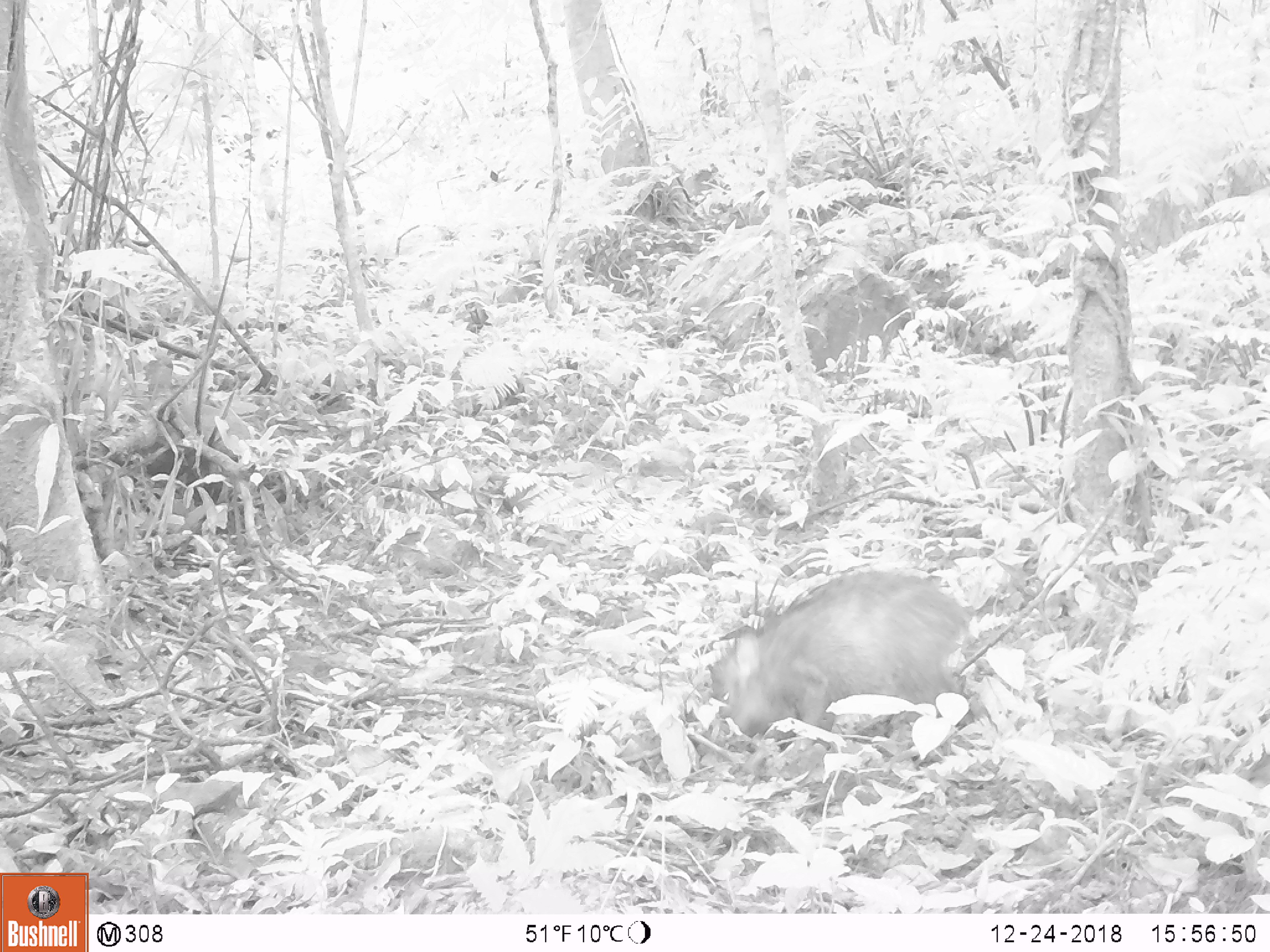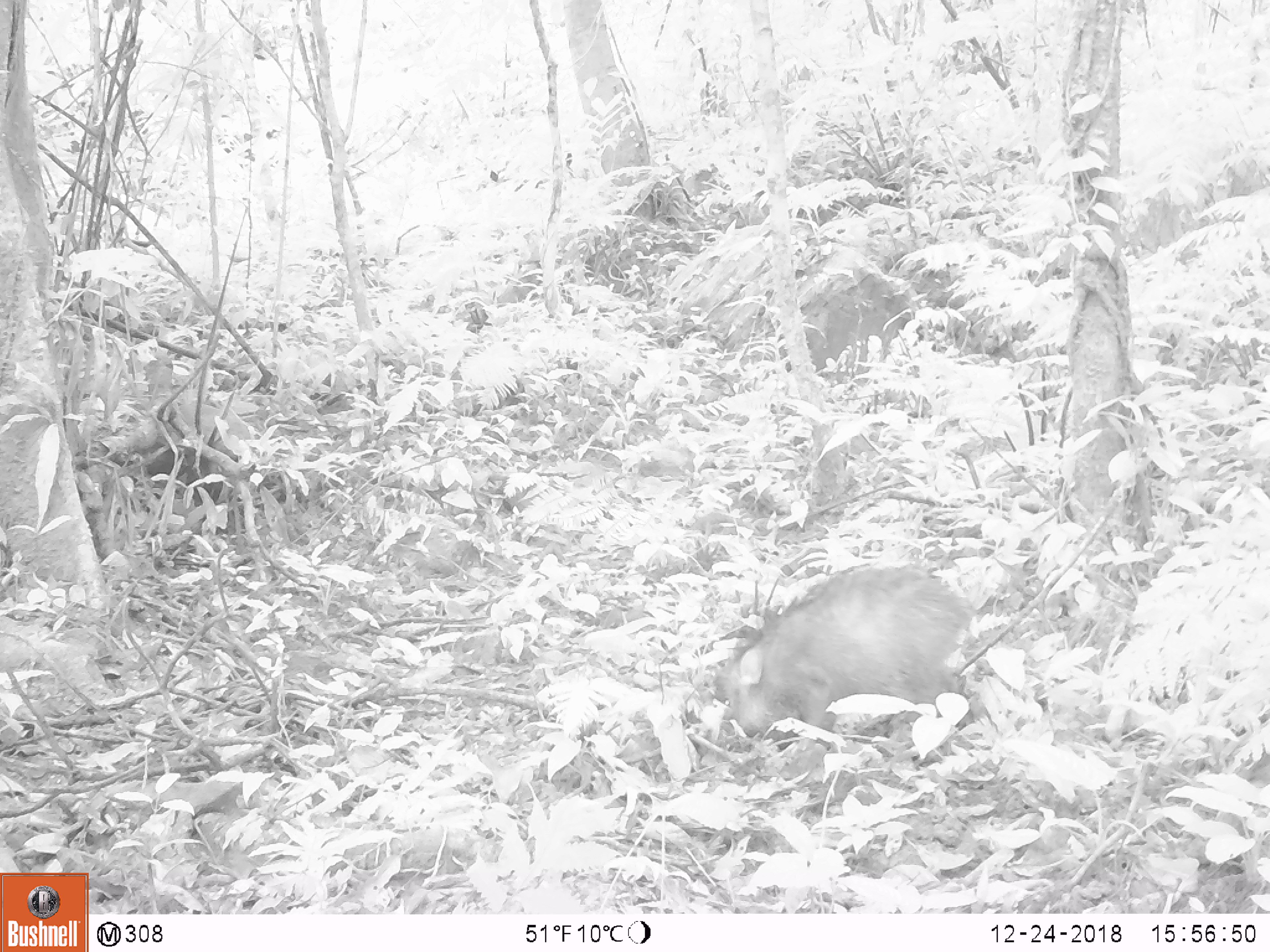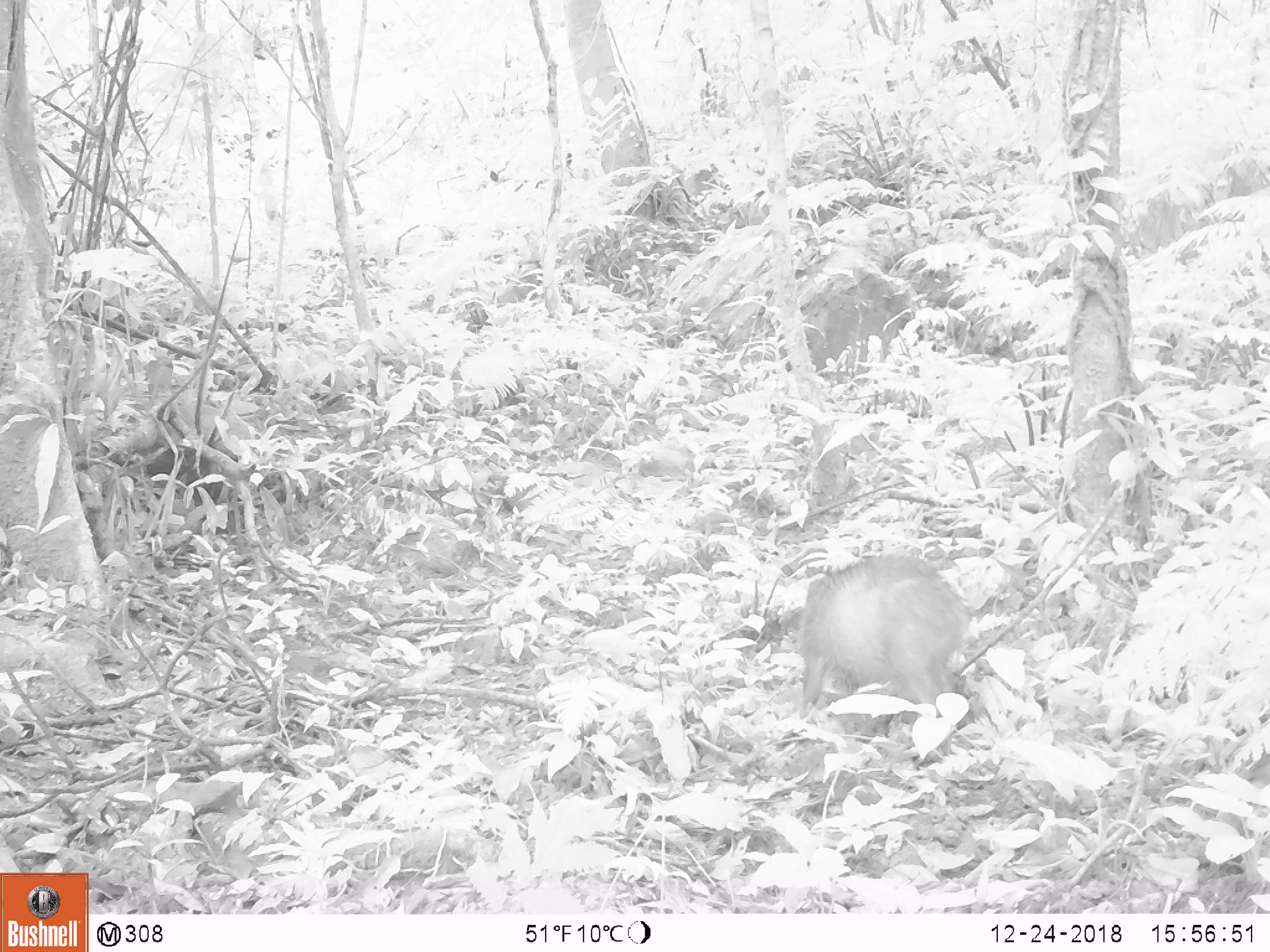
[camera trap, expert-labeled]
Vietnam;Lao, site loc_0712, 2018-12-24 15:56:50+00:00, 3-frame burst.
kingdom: Animalia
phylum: Chordata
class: Mammalia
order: Artiodactyla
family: Suidae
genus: Sus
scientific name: Sus scrofa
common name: eurasian wild pig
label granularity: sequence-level